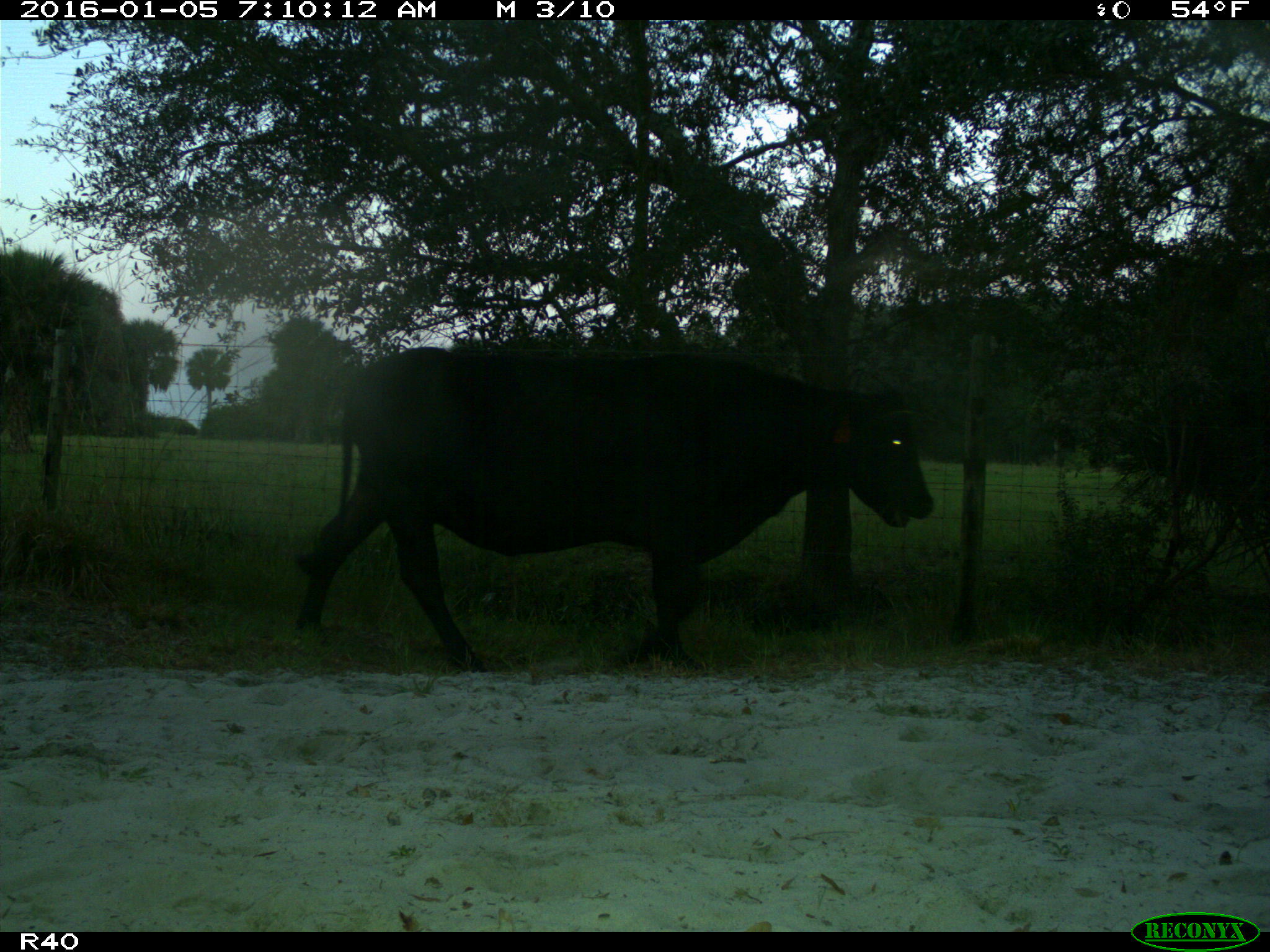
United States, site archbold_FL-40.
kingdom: Animalia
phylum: Chordata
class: Mammalia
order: Artiodactyla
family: Bovidae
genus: Bos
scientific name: Bos taurus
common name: domestic cow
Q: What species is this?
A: Bos taurus (domestic cow).